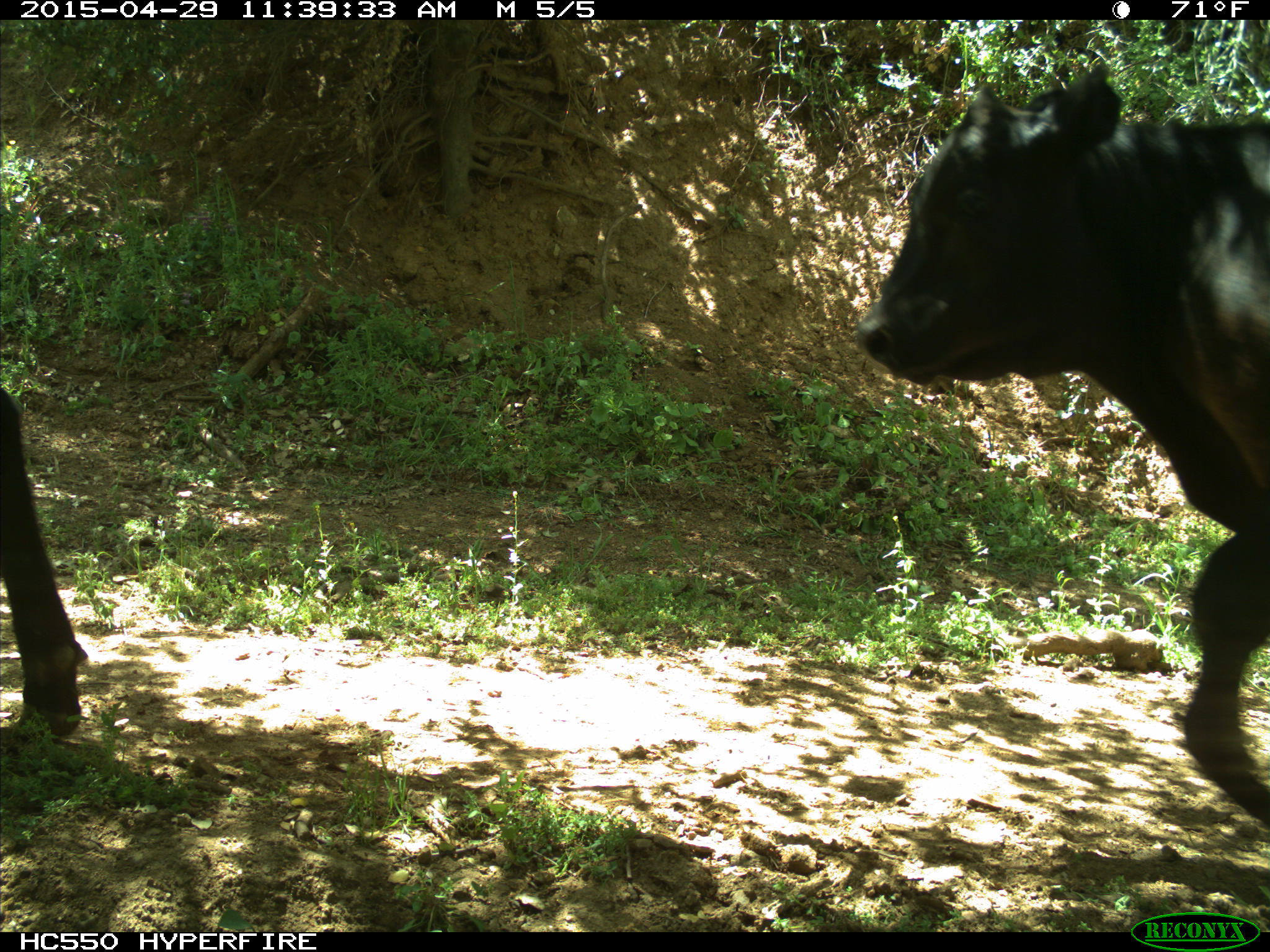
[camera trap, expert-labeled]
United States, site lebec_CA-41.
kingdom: Animalia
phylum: Chordata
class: Mammalia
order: Artiodactyla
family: Bovidae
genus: Bos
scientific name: Bos taurus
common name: domestic cow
Bos taurus (domestic cow).